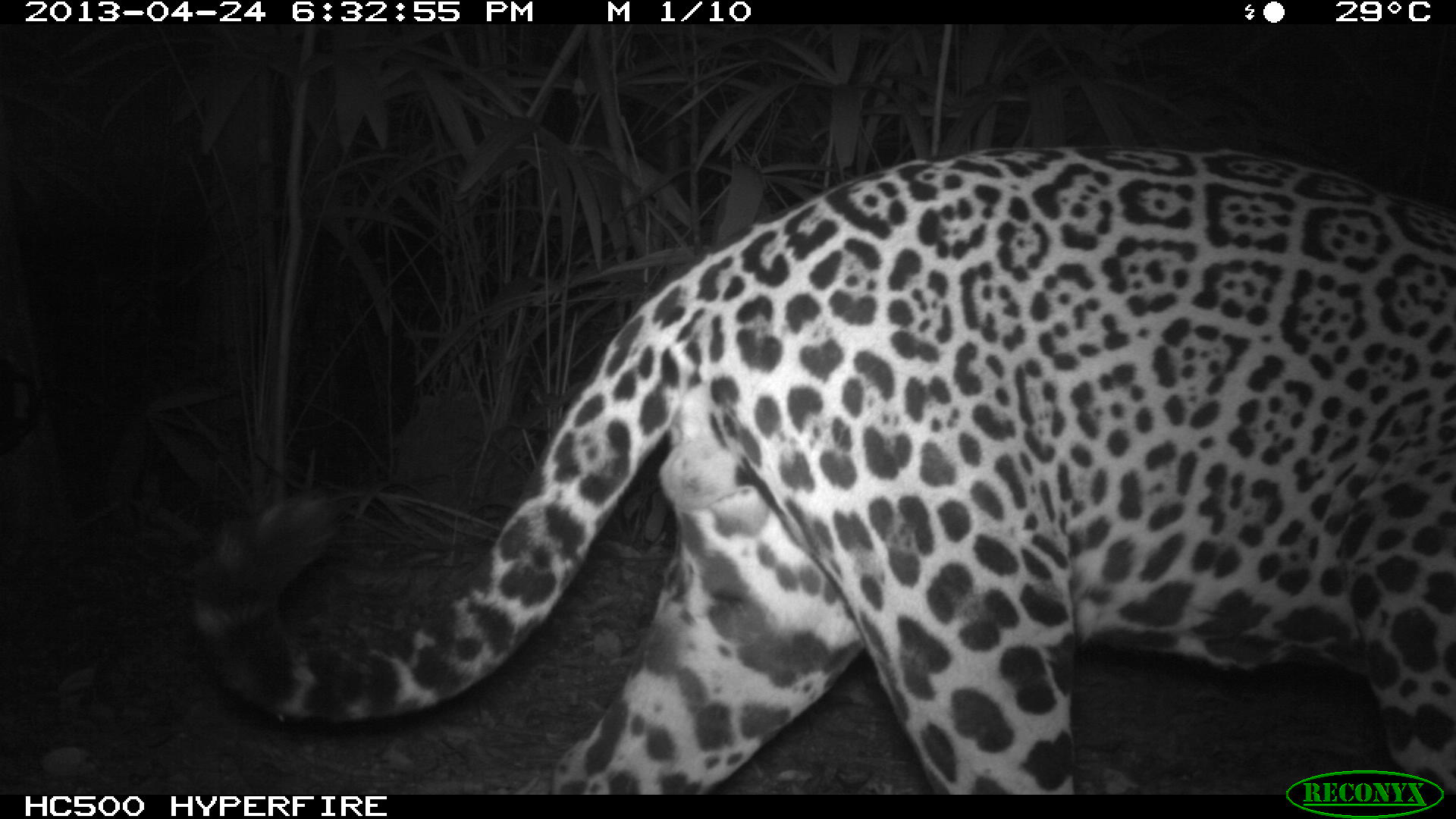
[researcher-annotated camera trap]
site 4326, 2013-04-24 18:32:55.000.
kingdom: Animalia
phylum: Chordata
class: Mammalia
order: Carnivora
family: Felidae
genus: Panthera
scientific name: Panthera onca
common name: jaguar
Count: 1.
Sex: male.